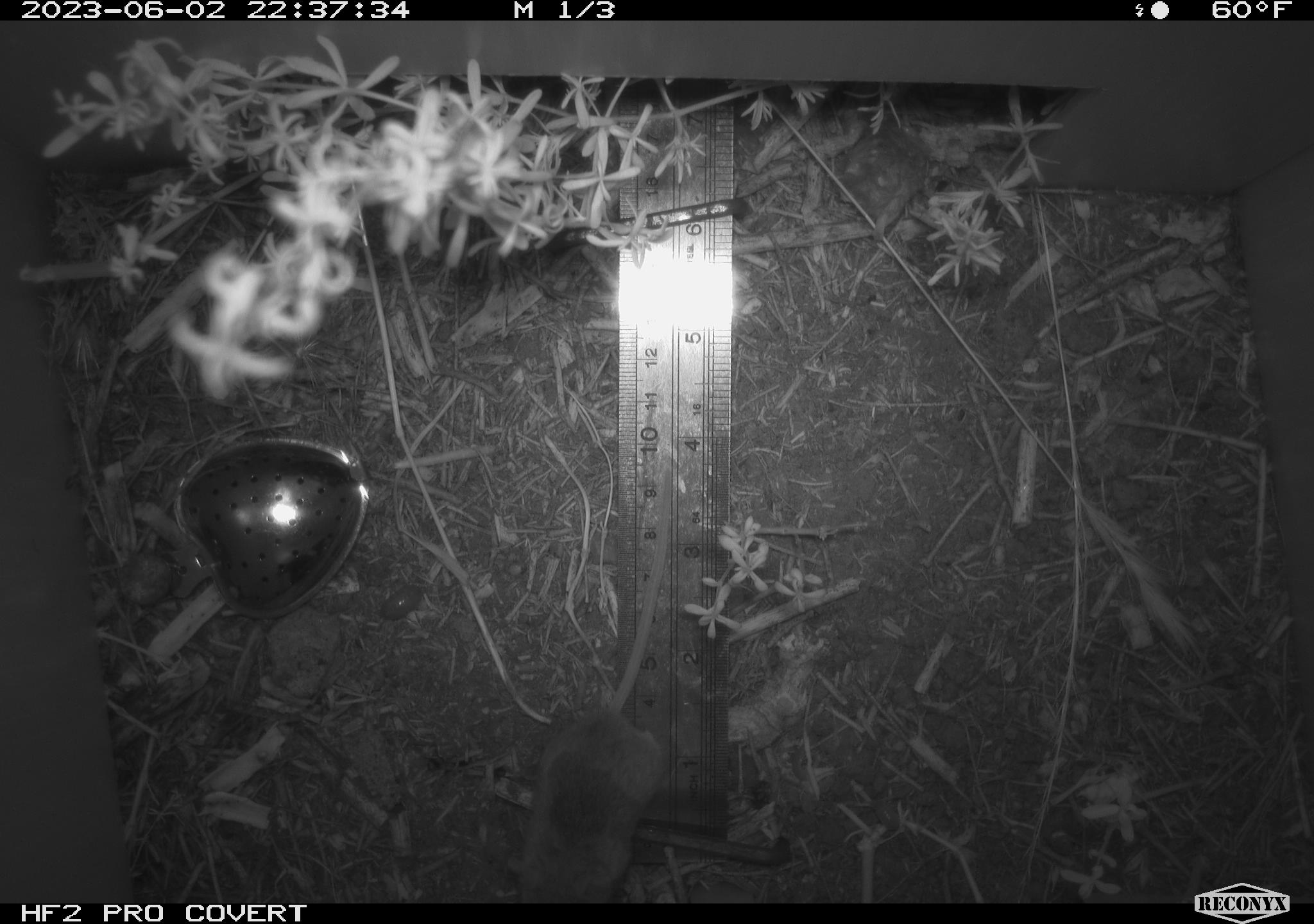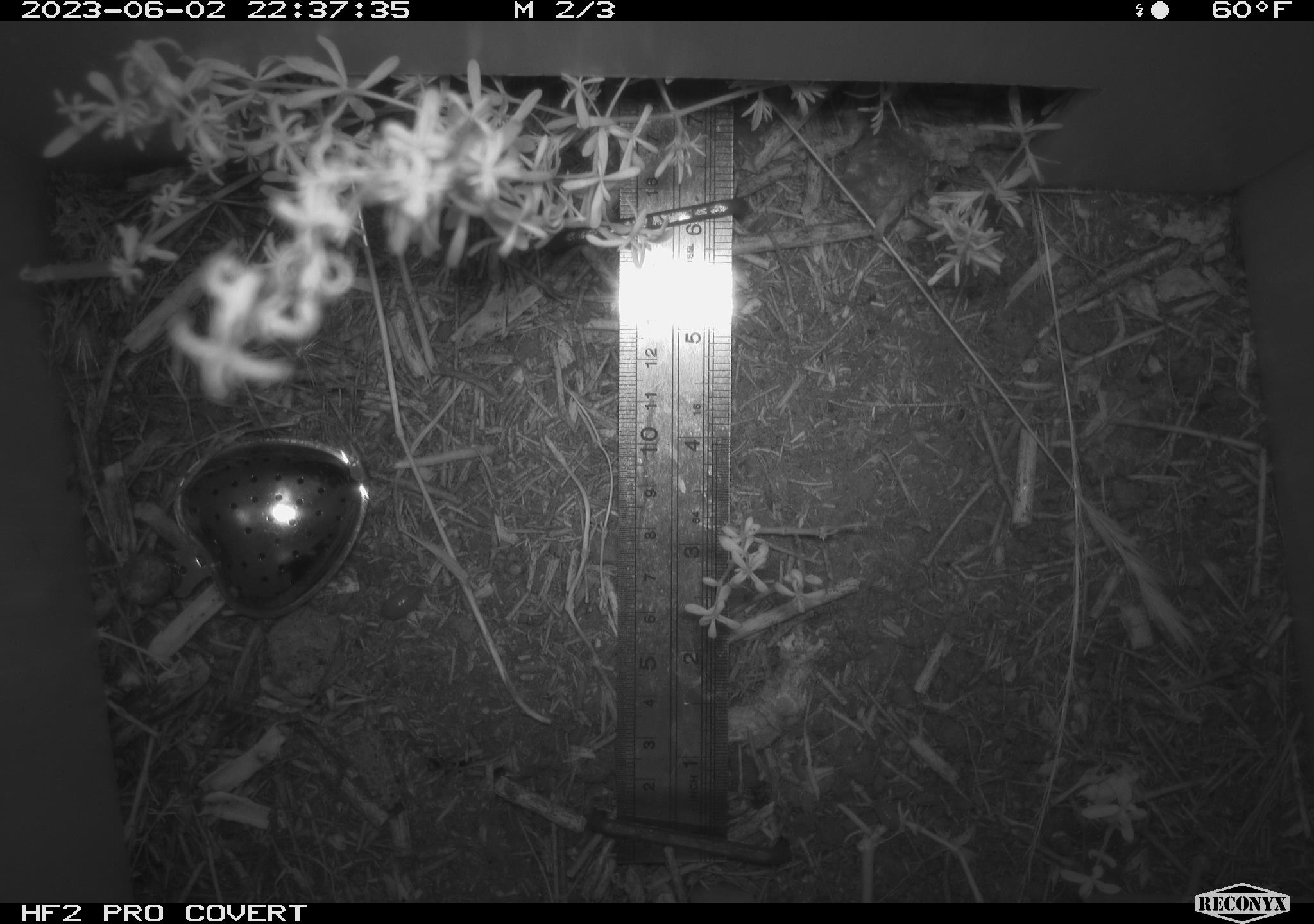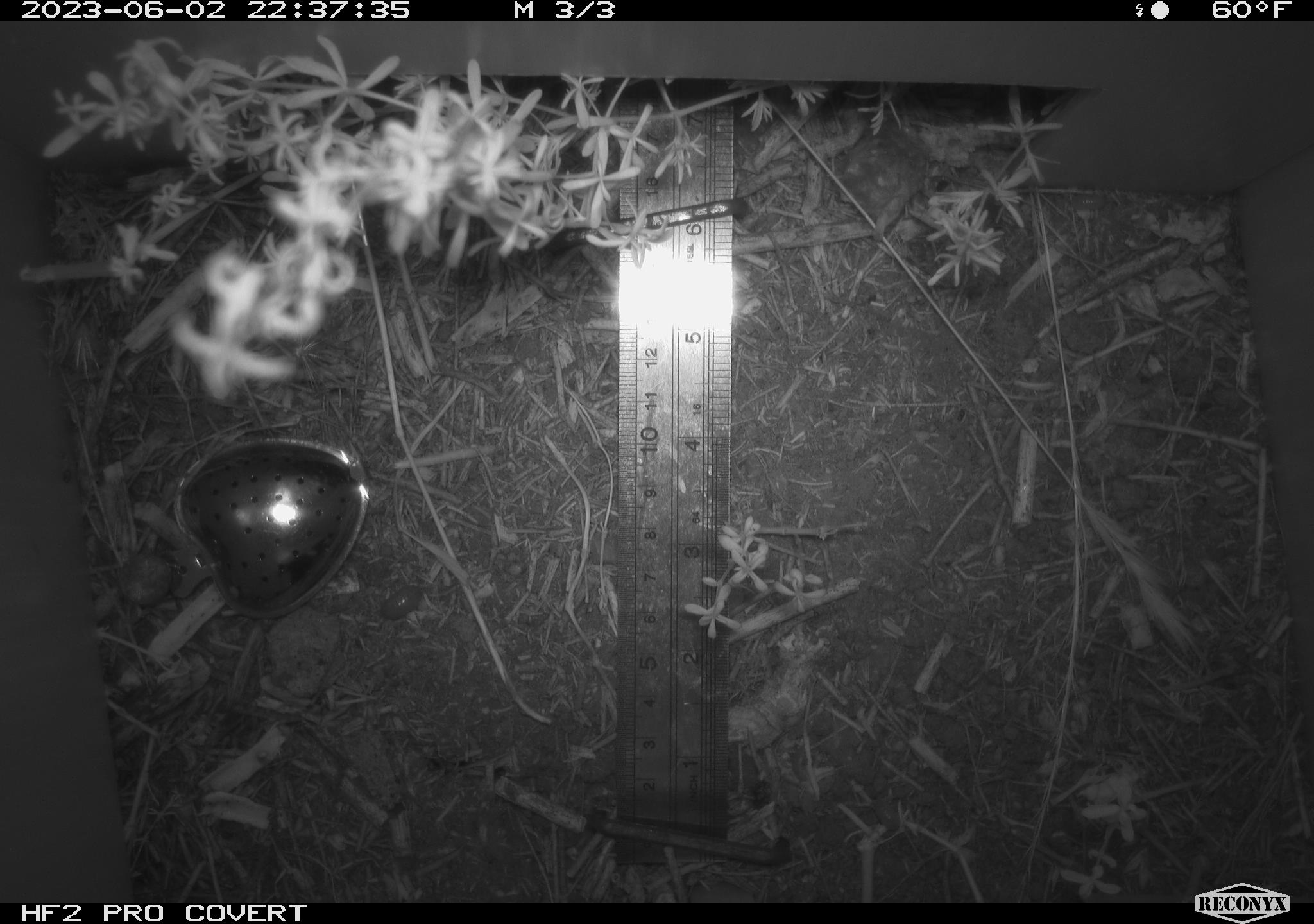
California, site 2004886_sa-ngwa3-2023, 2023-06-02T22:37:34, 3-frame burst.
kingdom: Animalia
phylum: Chordata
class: Mammalia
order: Rodentia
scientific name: Rodentia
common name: mouse species